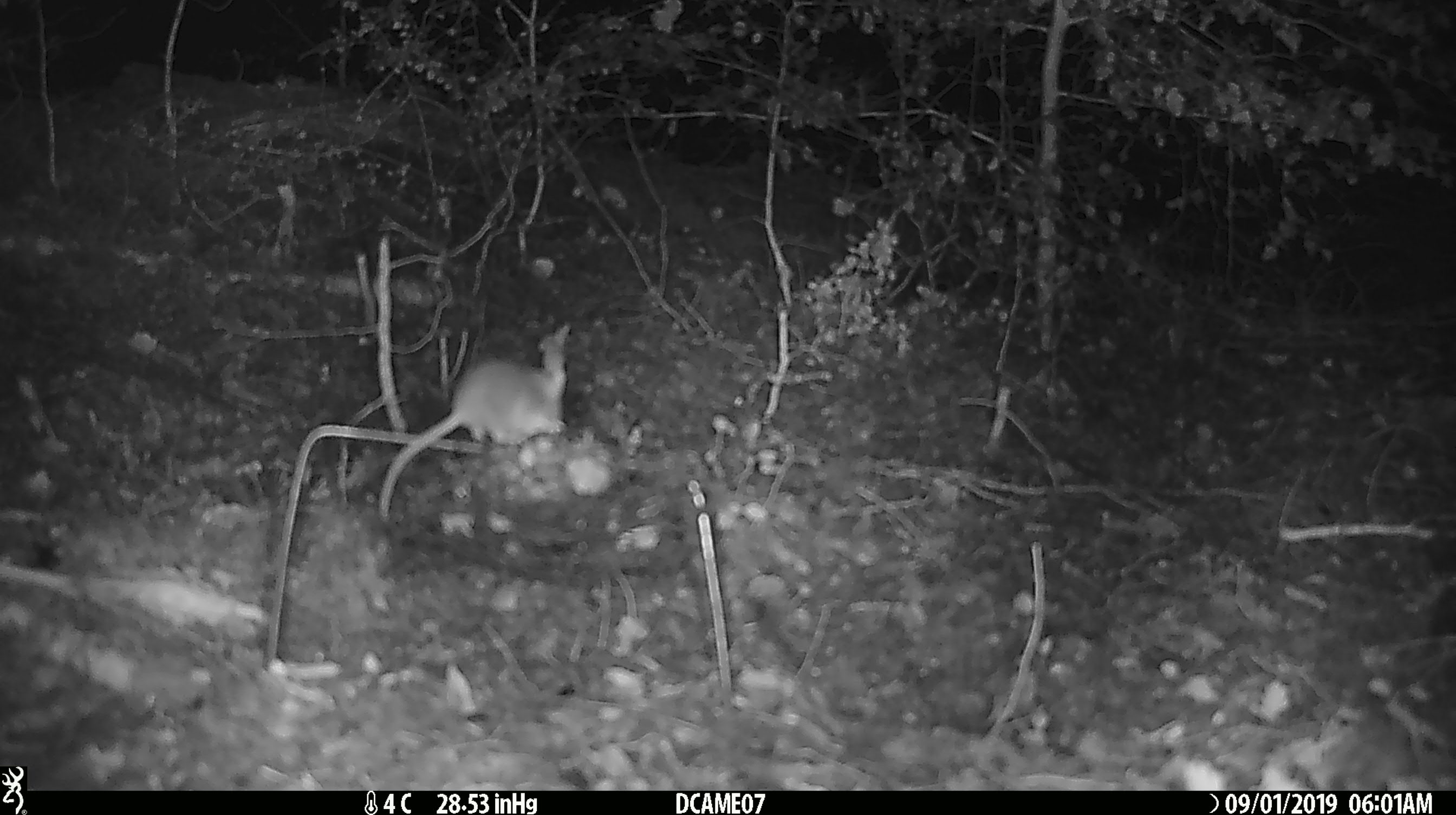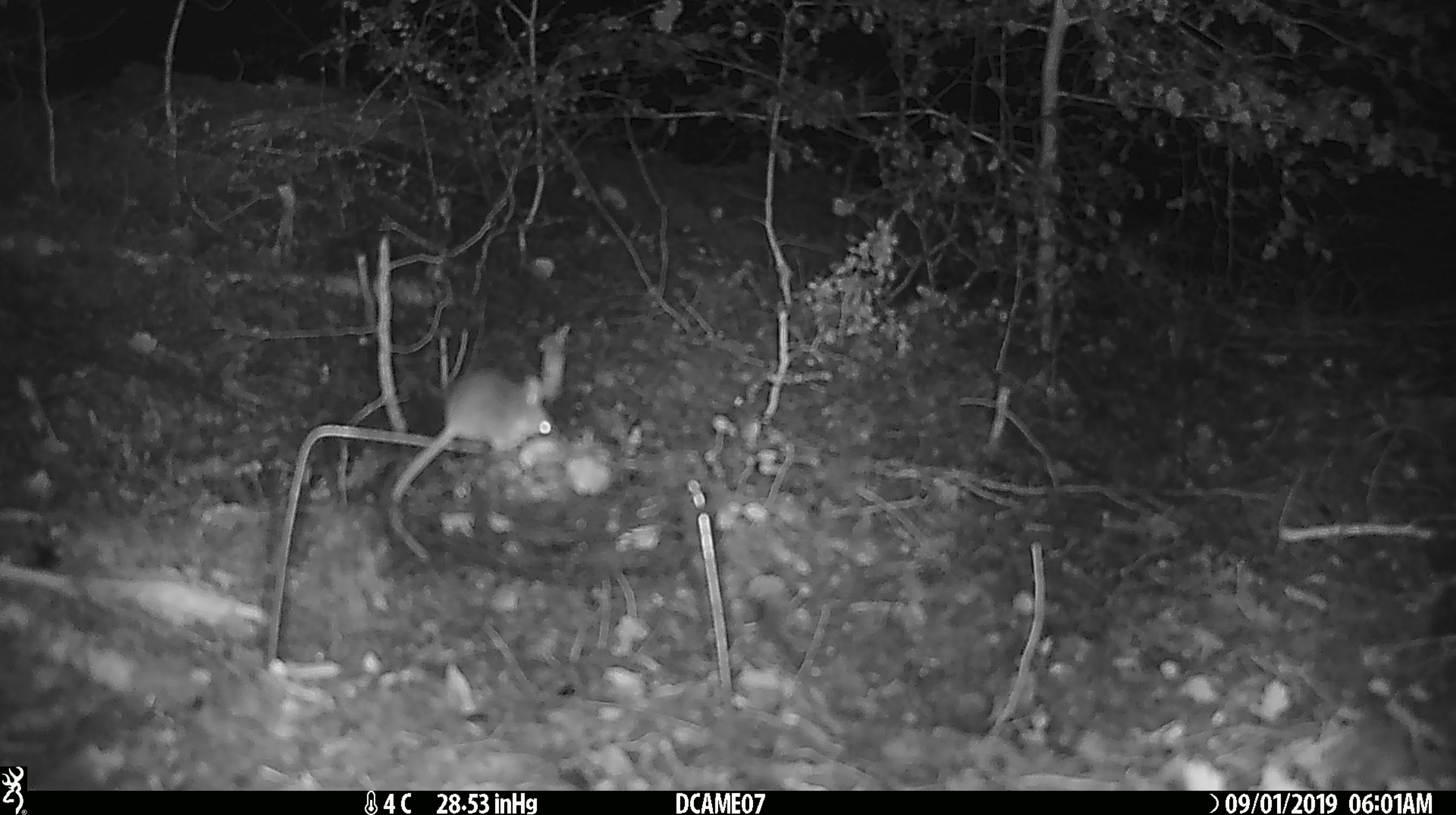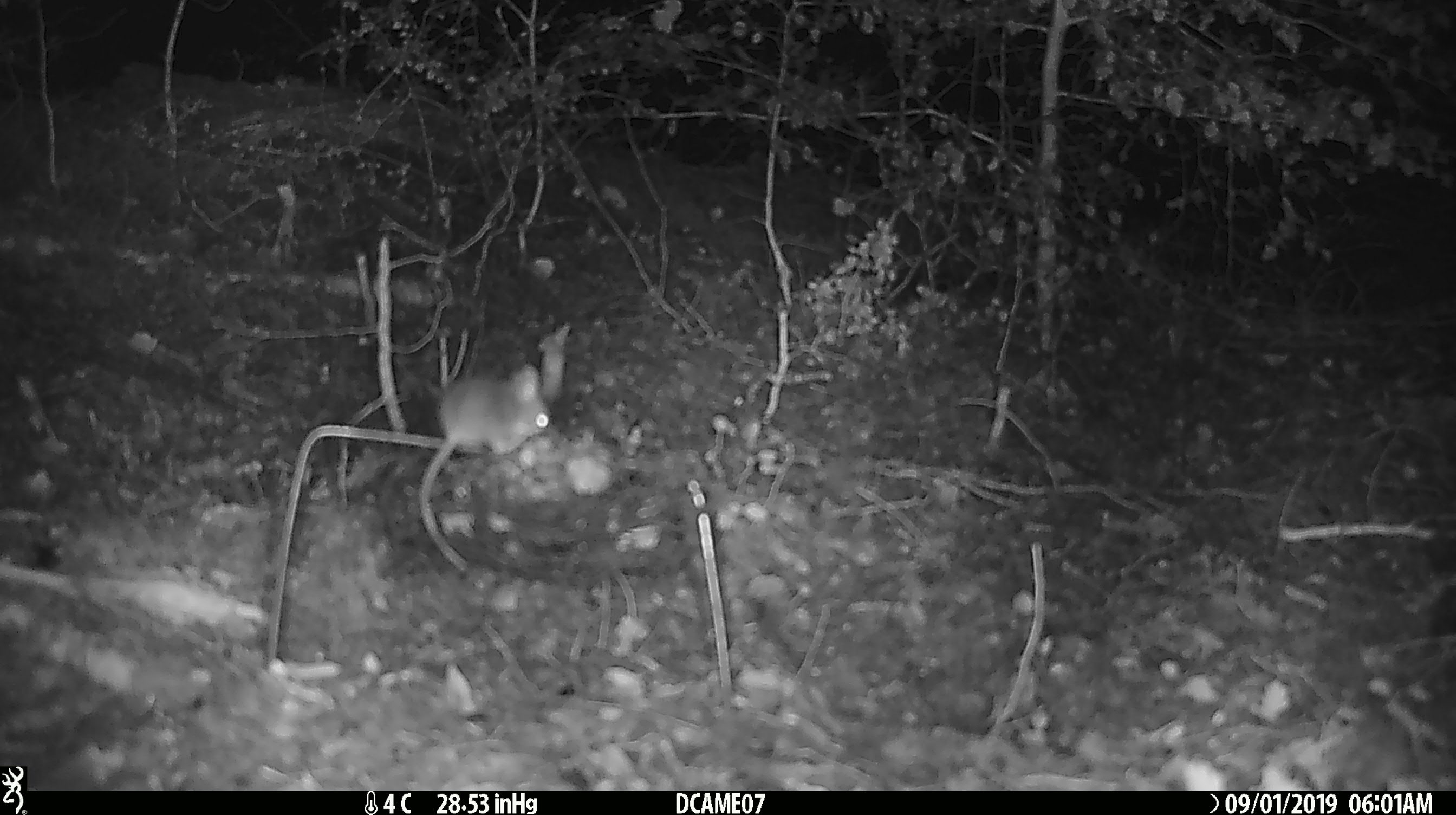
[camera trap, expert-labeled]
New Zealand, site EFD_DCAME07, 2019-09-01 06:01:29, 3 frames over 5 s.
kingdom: Animalia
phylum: Chordata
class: Mammalia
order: Rodentia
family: Muridae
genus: Mus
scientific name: Mus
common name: mouse